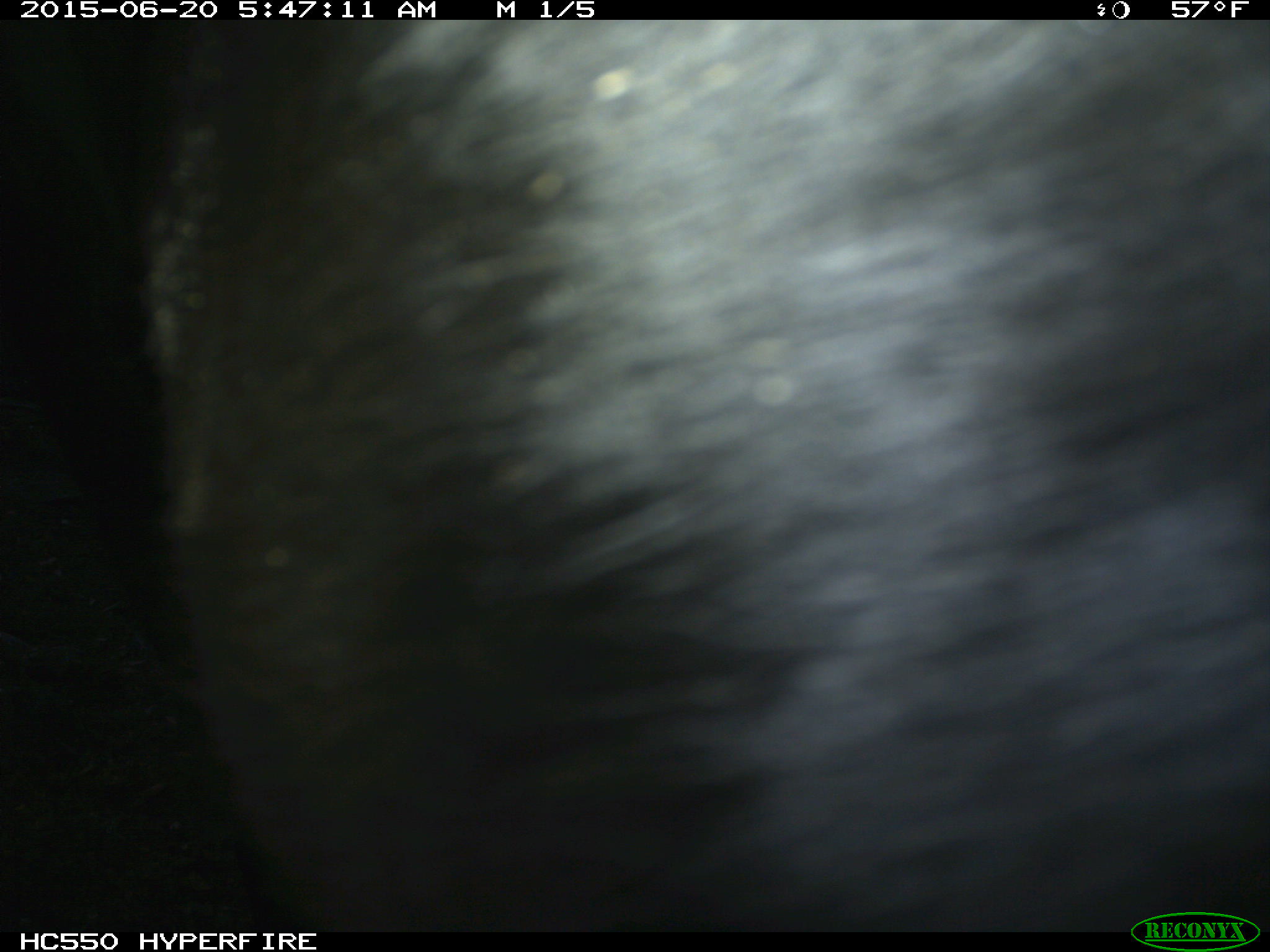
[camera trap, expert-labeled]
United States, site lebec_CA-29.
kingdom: Animalia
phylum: Chordata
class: Mammalia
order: Artiodactyla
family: Bovidae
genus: Bos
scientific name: Bos taurus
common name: domestic cow